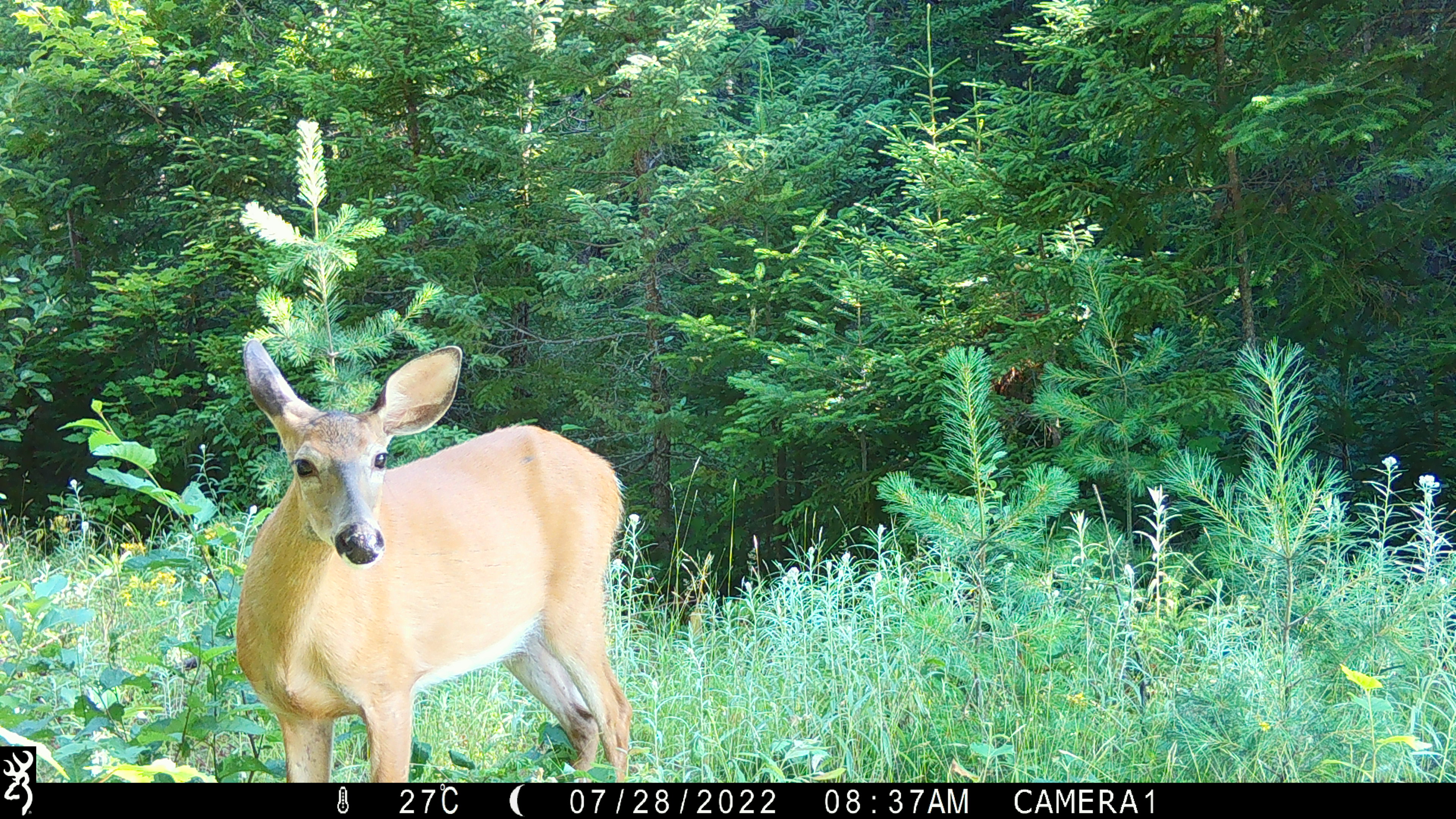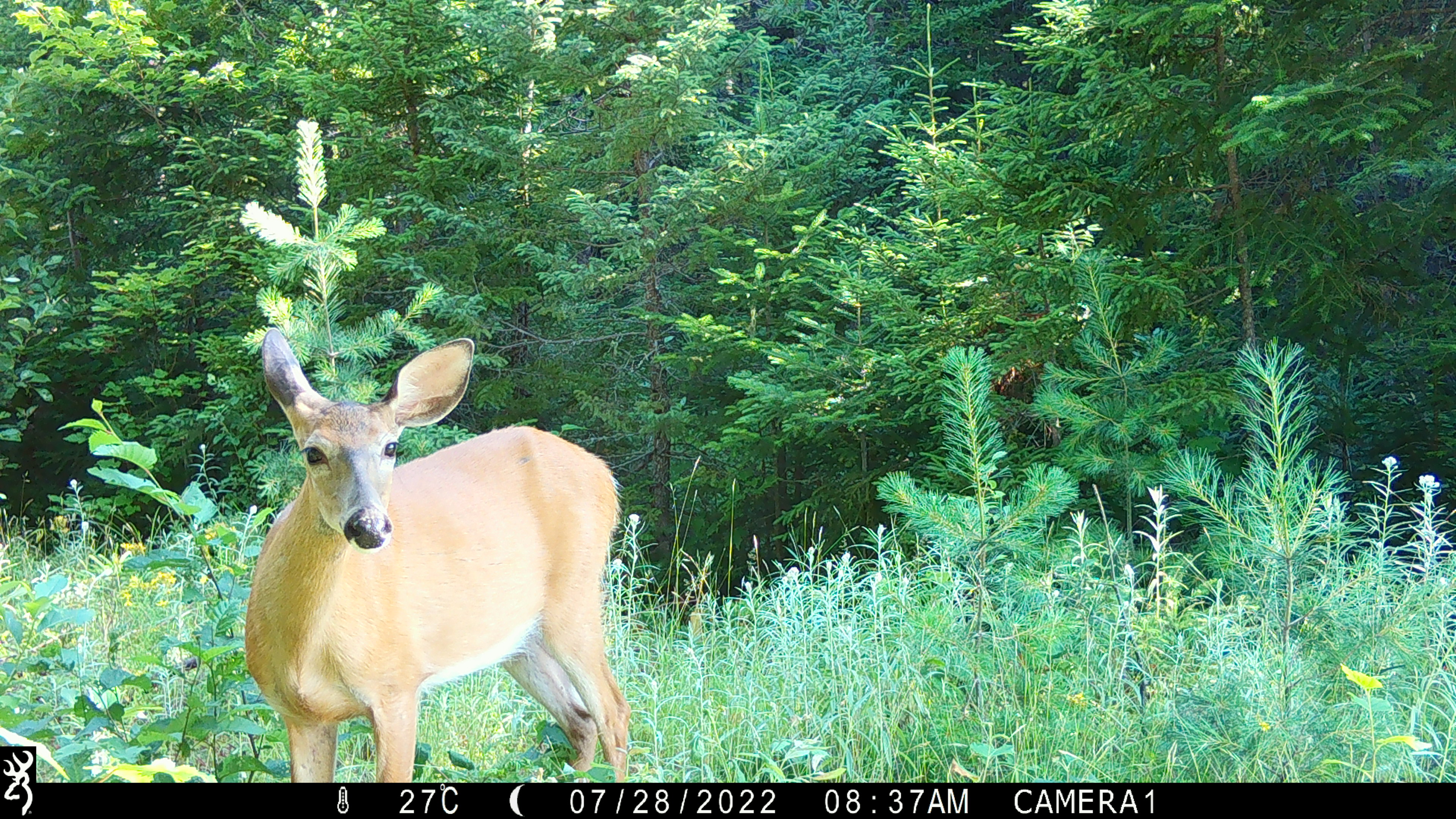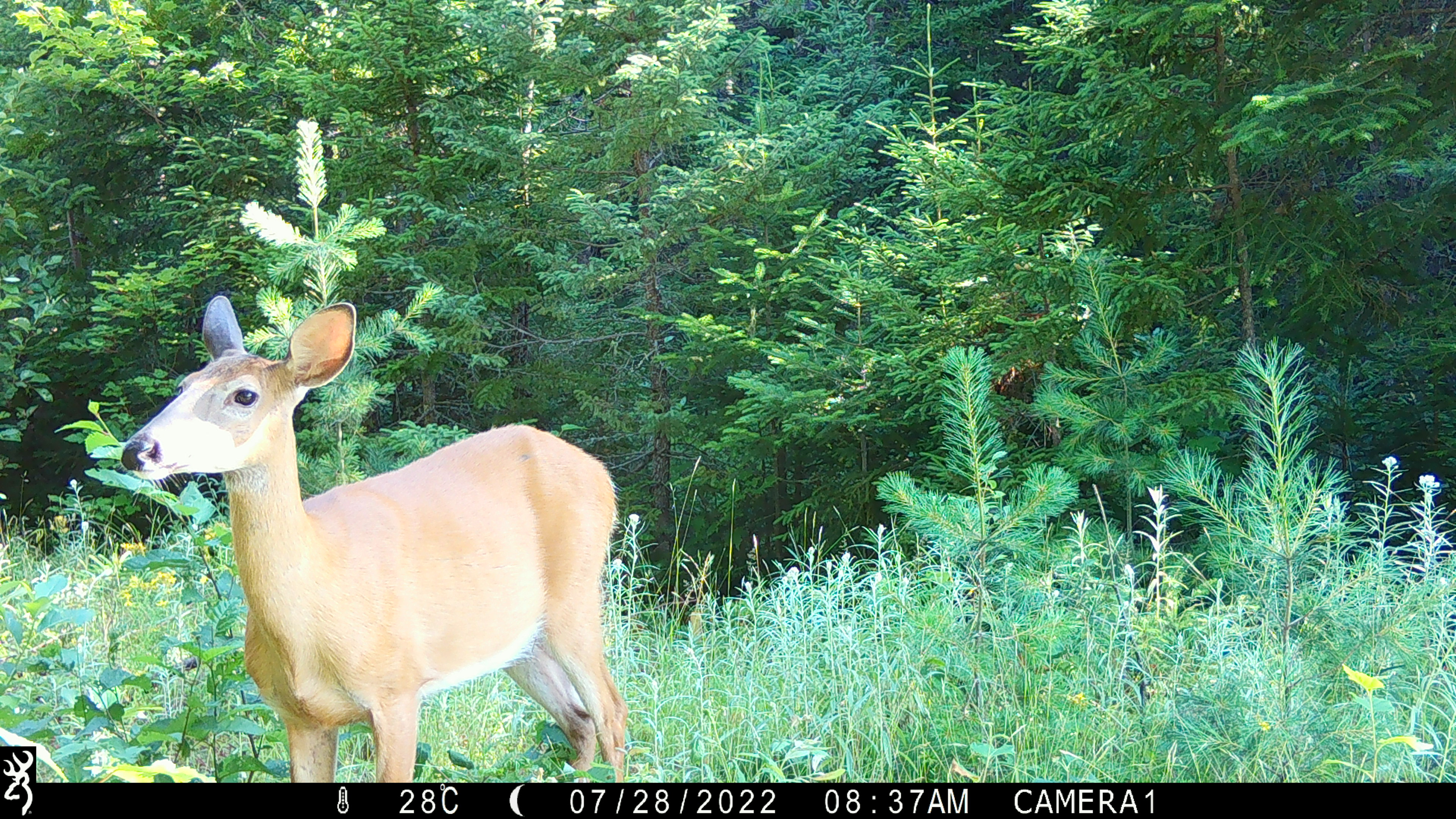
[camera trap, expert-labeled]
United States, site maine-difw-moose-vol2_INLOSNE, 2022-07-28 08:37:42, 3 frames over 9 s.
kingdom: Animalia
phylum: Chordata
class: Mammalia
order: Artiodactyla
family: Cervidae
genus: Odocoileus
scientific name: Odocoileus virginianus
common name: white-tailed deer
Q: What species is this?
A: White-tailed deer (Odocoileus virginianus).